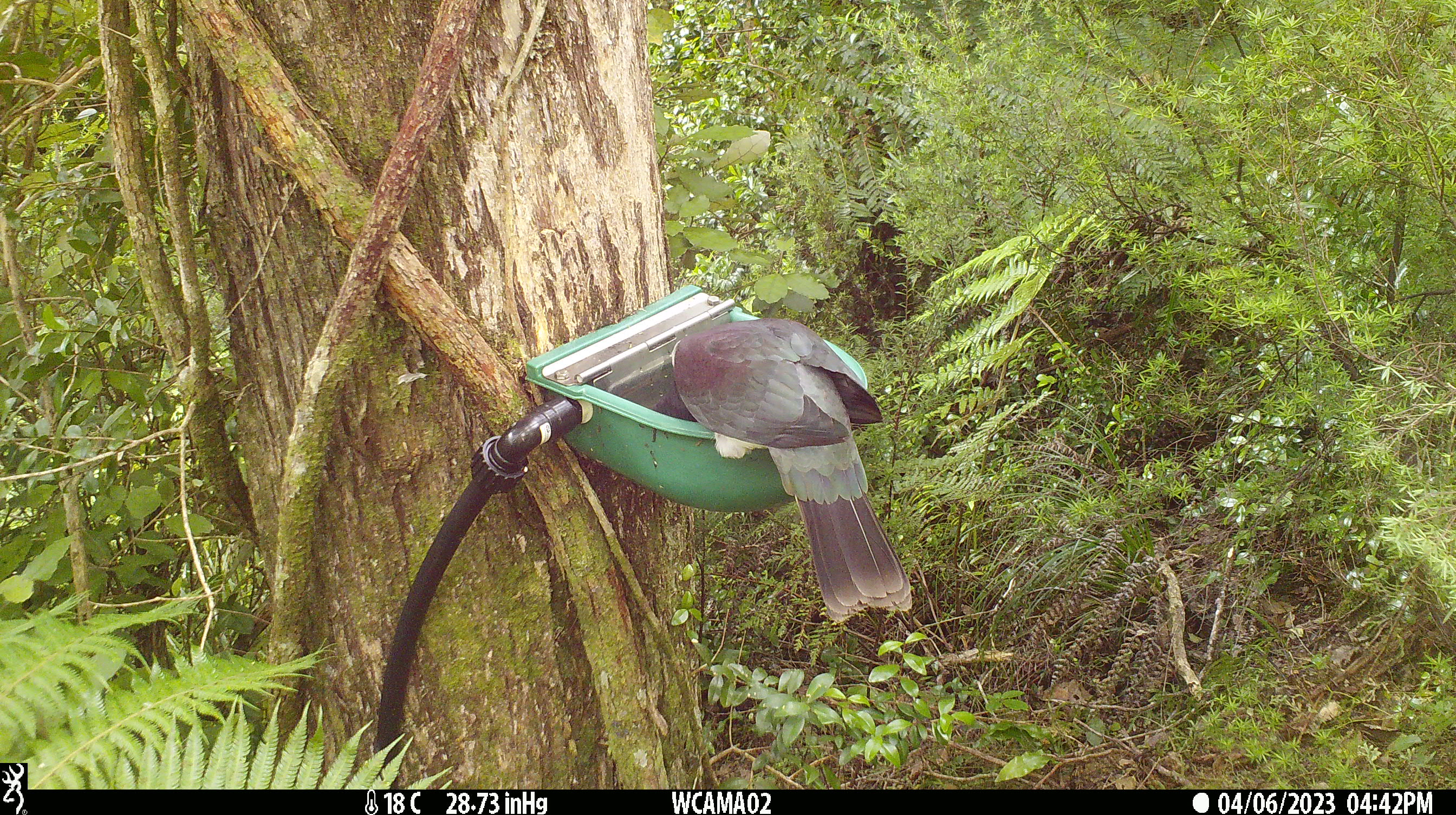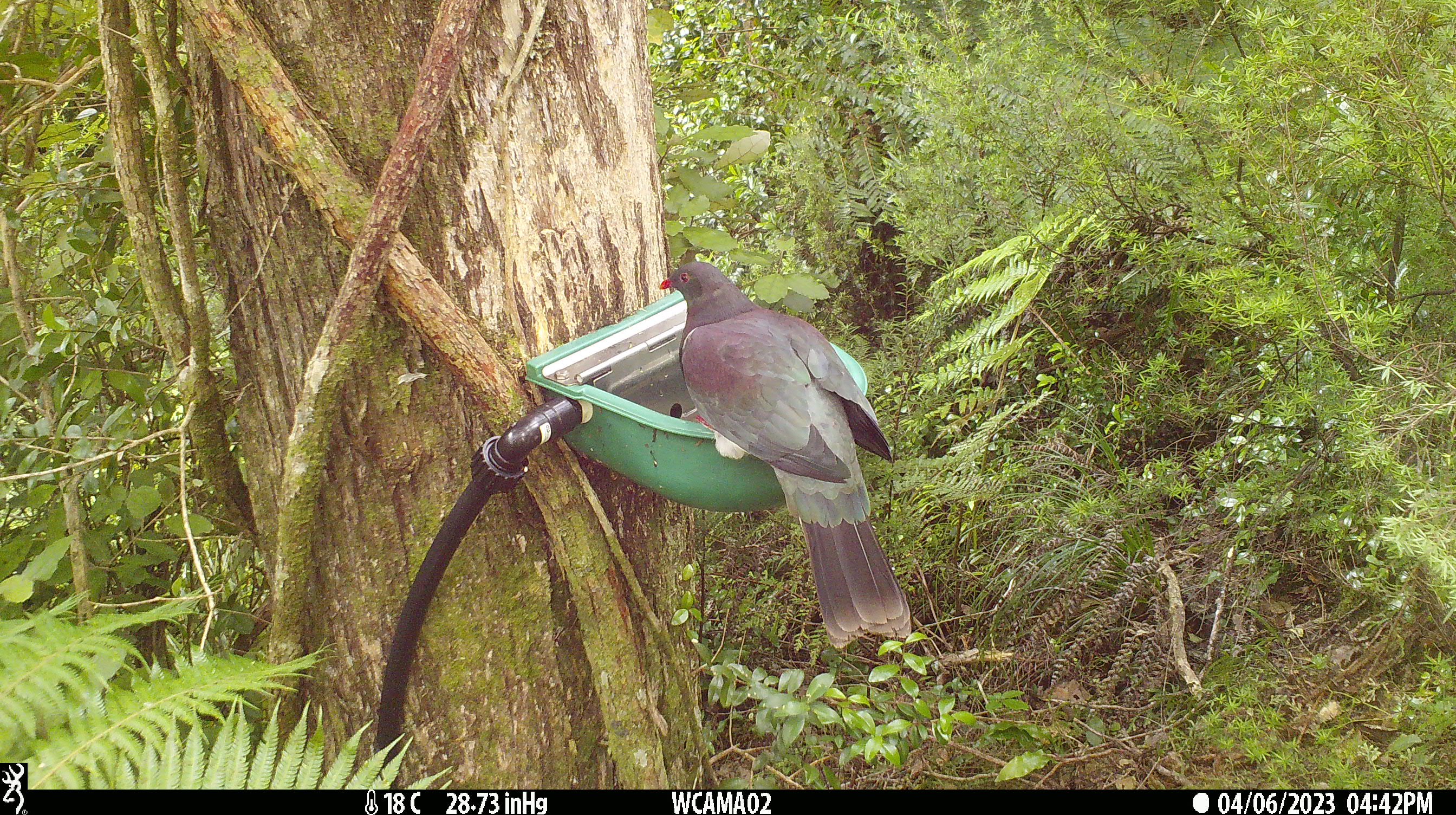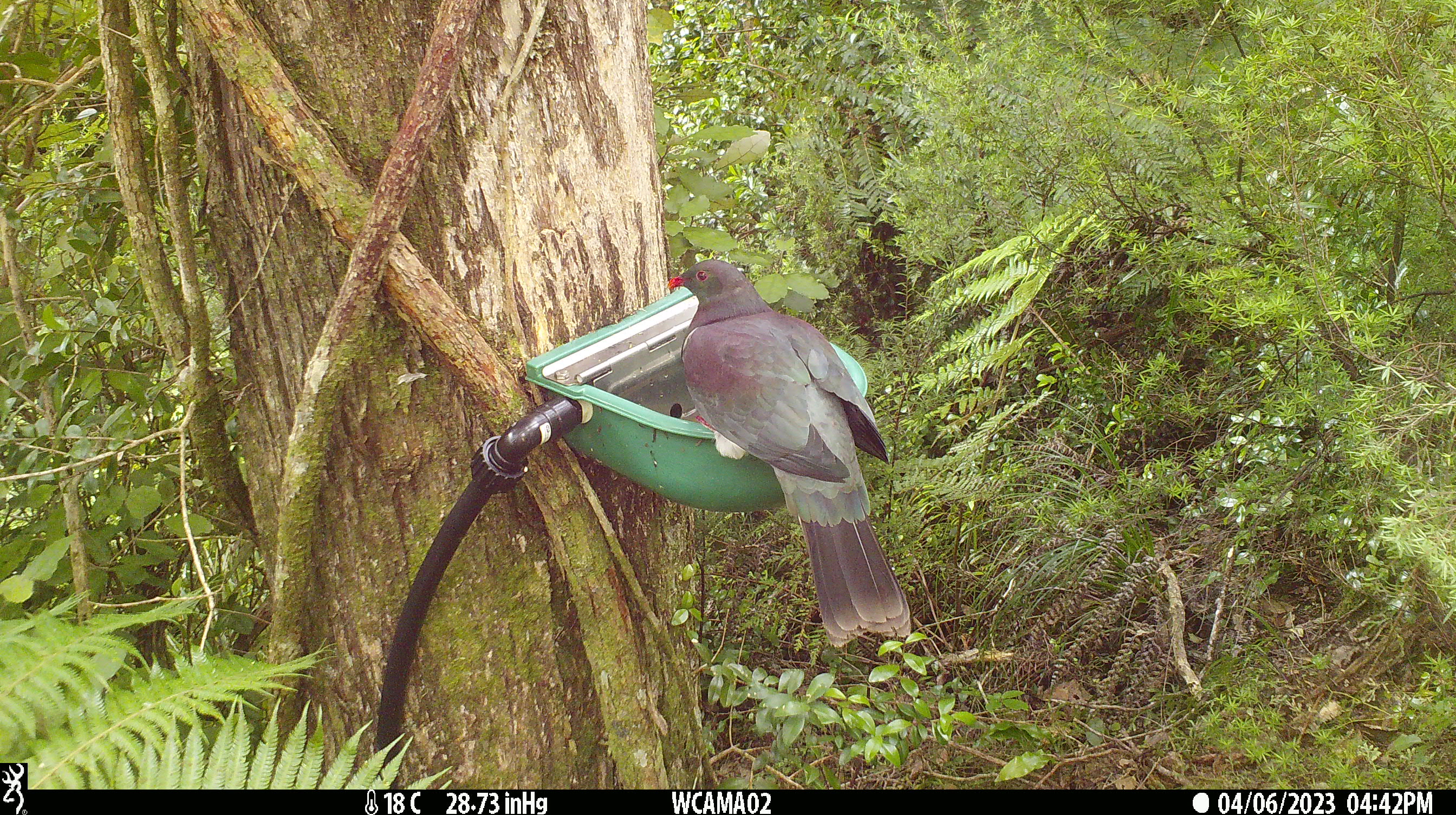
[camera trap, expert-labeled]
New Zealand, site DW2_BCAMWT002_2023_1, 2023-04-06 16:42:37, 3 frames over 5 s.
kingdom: Animalia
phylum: Chordata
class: Aves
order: Columbiformes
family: Columbidae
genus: Hemiphaga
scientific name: Hemiphaga novaeseelandiae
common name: new zealand pigeon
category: kereru